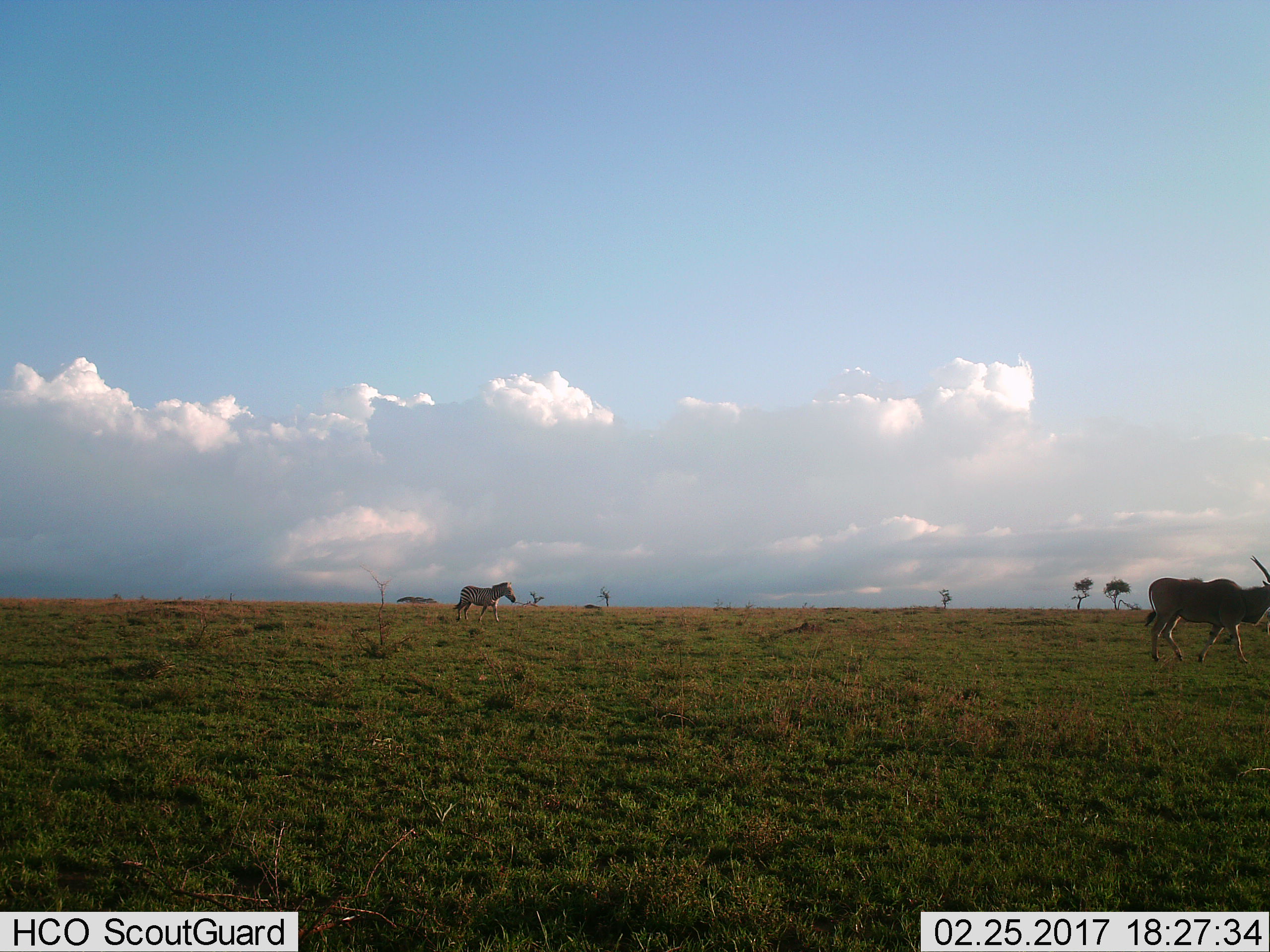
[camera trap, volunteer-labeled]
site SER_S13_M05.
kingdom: Animalia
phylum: Chordata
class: Mammalia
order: Artiodactyla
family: Bovidae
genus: Tragelaphus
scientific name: Tragelaphus oryx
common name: eland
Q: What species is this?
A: Eland (Tragelaphus oryx).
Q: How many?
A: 1.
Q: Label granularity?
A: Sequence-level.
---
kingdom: Animalia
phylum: Chordata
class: Mammalia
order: Perissodactyla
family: Equidae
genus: Equus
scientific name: Equus quagga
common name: plains zebra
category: zebraplains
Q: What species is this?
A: Zebraplains (plains zebra) (Equus quagga).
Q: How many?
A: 1.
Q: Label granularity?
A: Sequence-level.